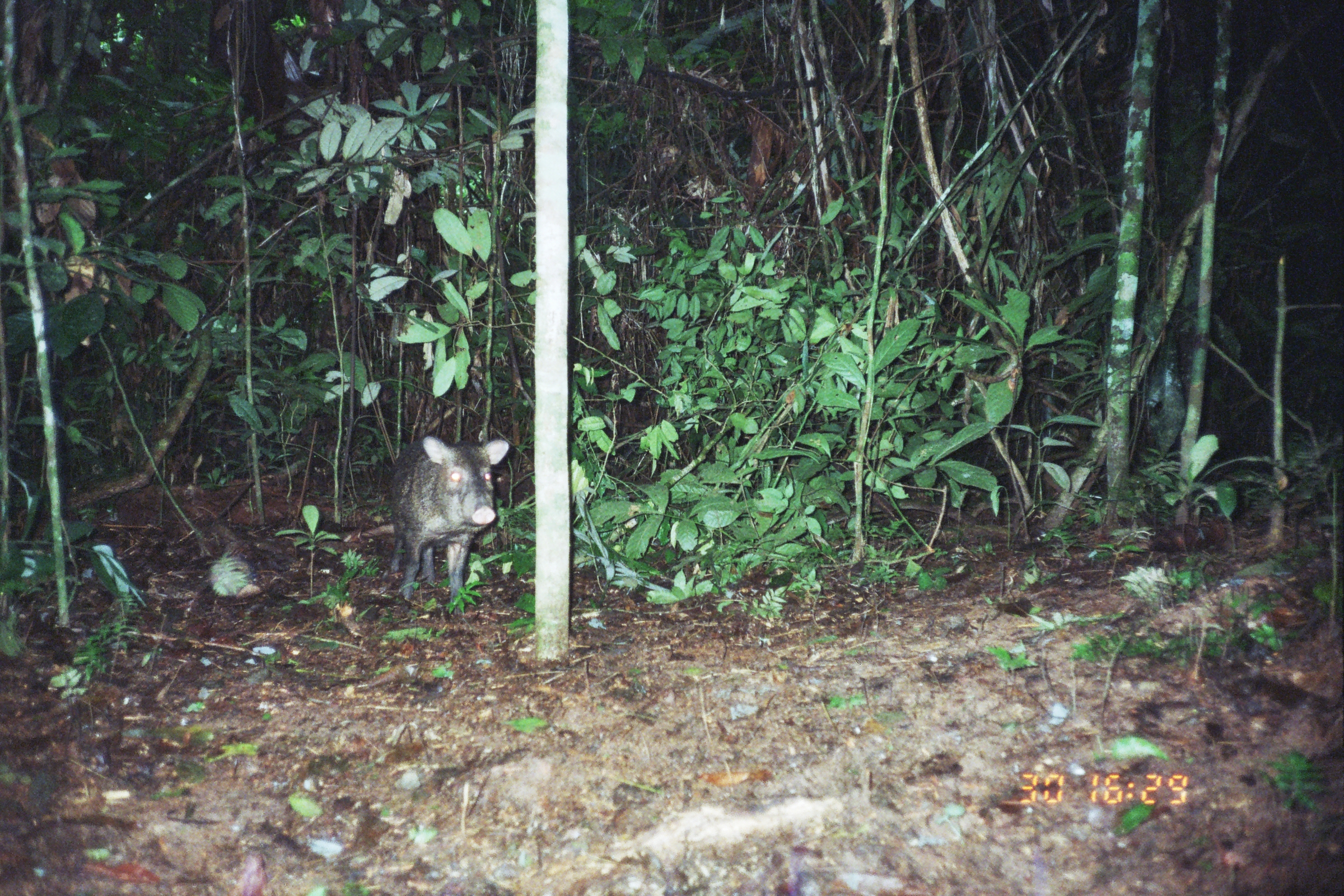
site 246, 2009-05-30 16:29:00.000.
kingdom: Animalia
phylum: Chordata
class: Mammalia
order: Artiodactyla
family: Tayassuidae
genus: Pecari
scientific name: Pecari tajacu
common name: collared peccary